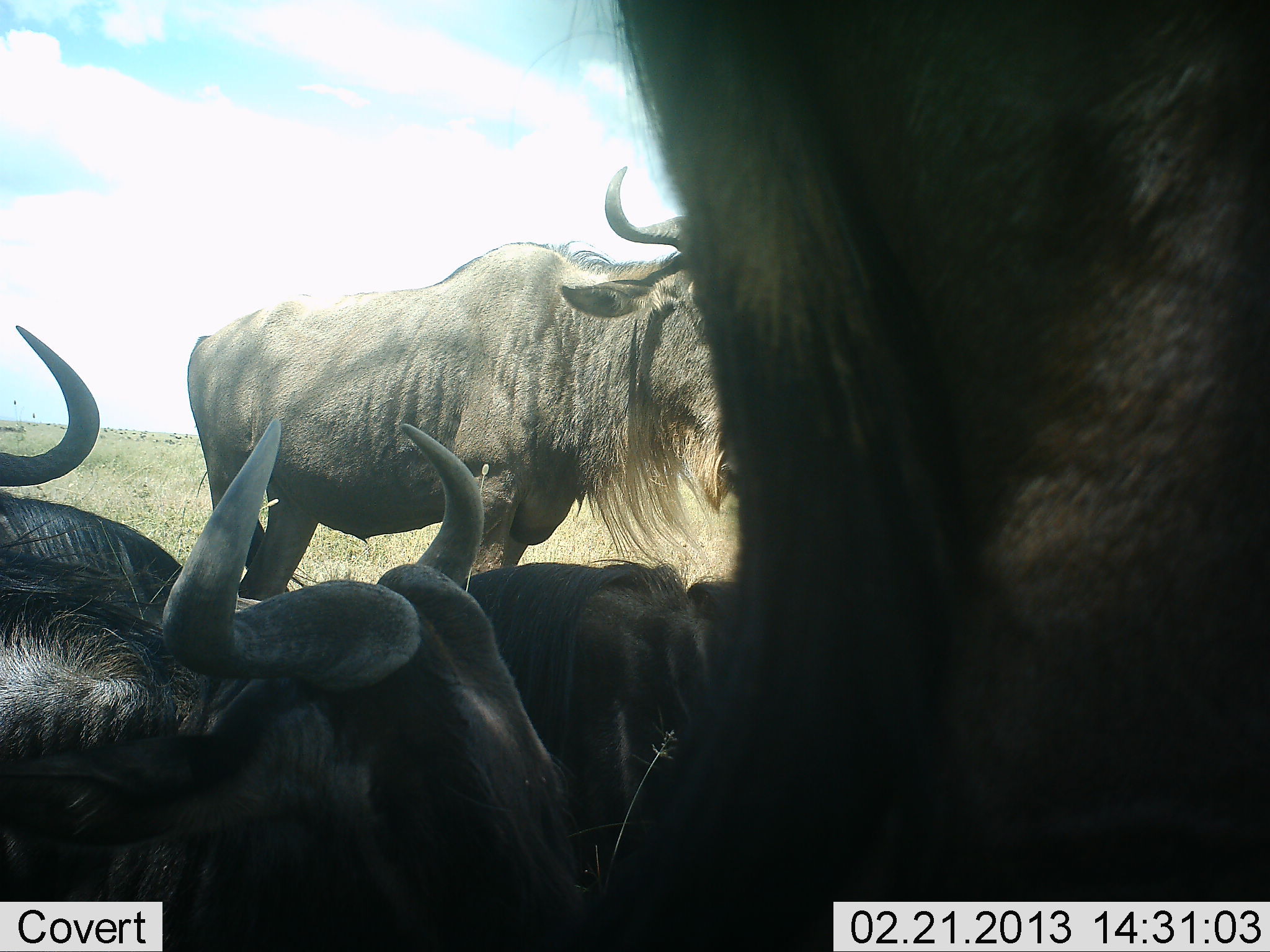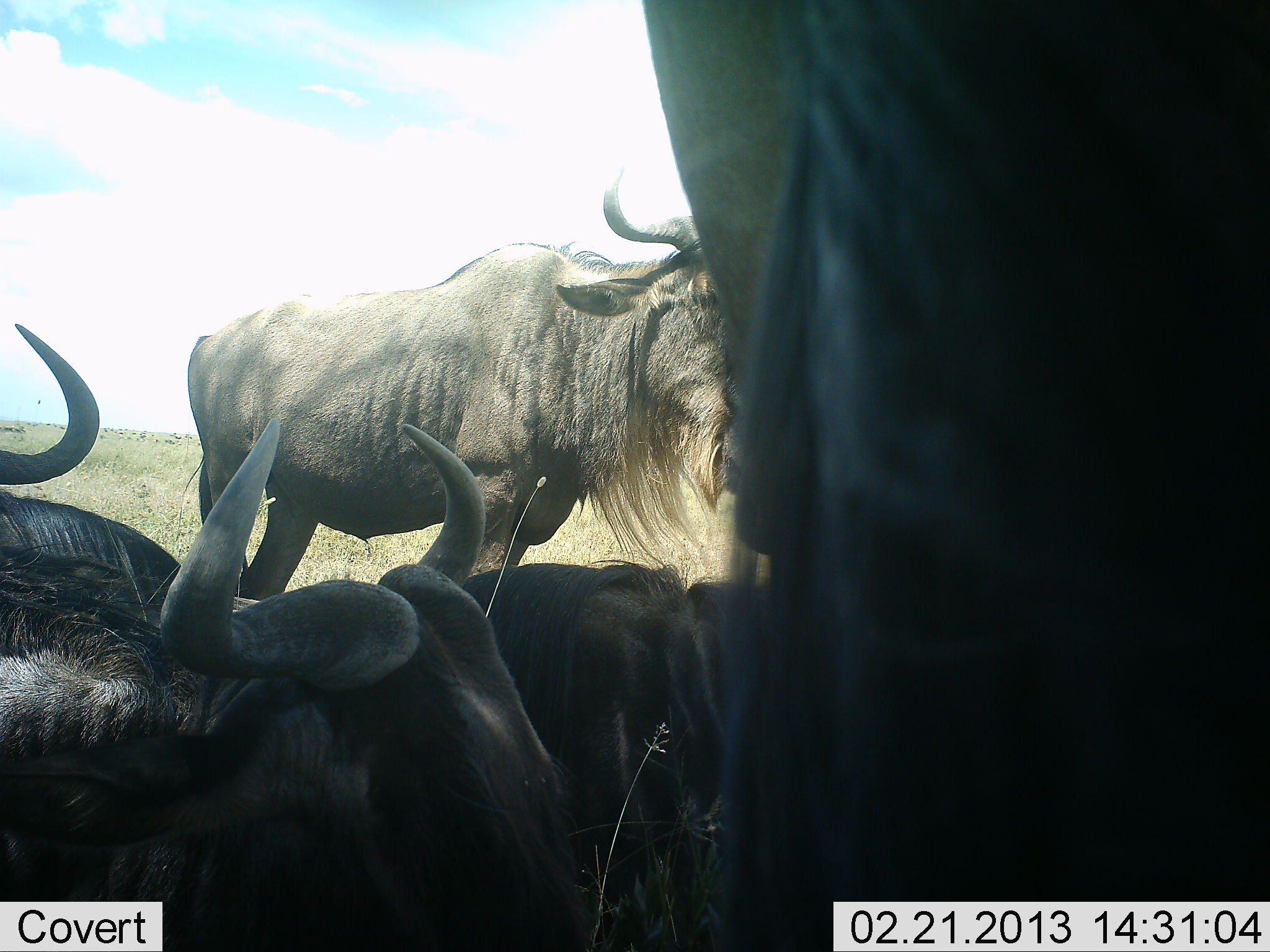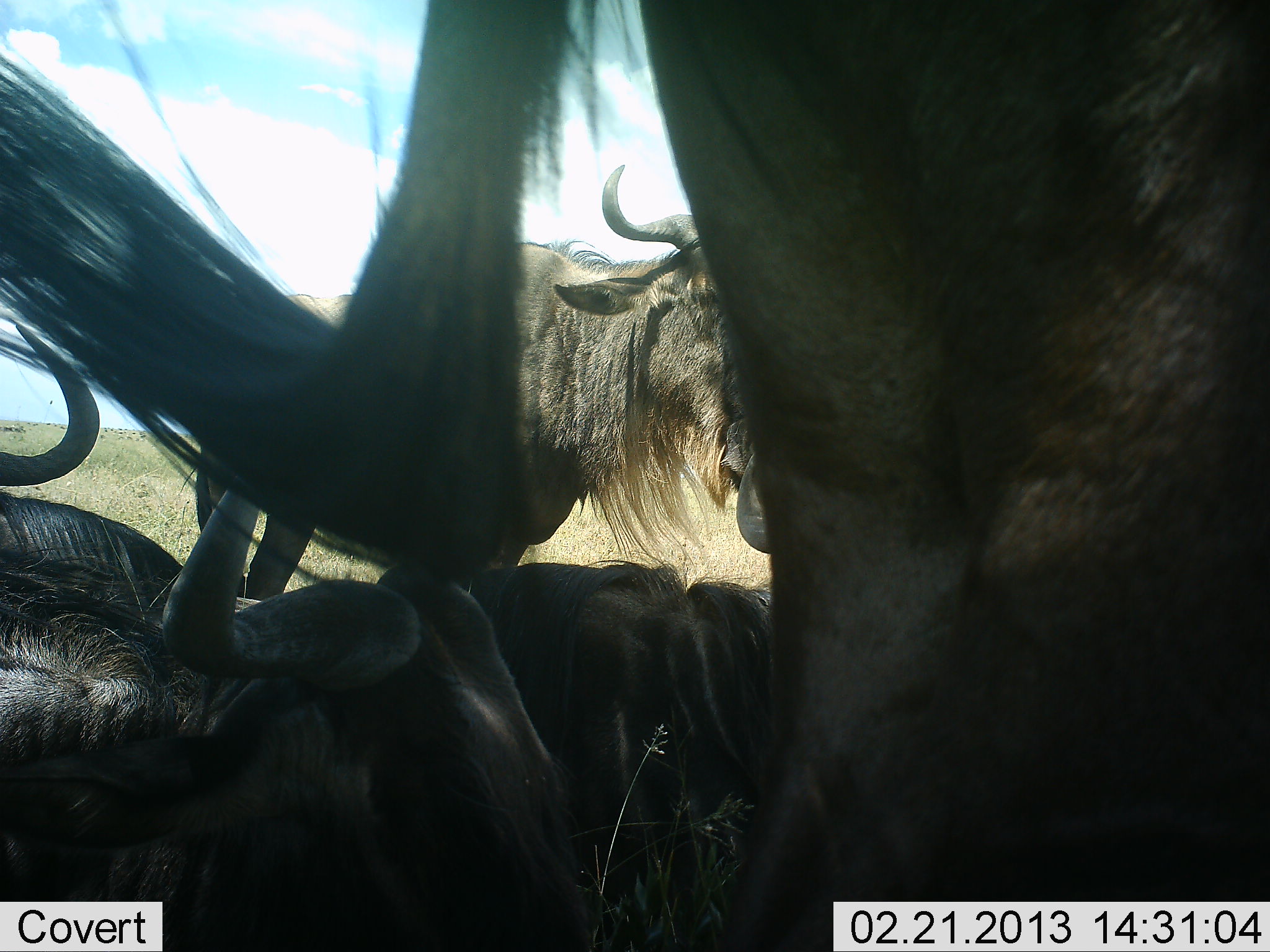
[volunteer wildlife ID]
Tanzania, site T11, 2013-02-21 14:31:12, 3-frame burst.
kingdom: Animalia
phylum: Chordata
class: Mammalia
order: Artiodactyla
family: Bovidae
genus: Connochaetes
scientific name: Connochaetes taurinus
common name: blue wildebeest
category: wildebeest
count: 5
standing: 67%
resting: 90%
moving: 5%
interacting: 10%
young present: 0%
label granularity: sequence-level